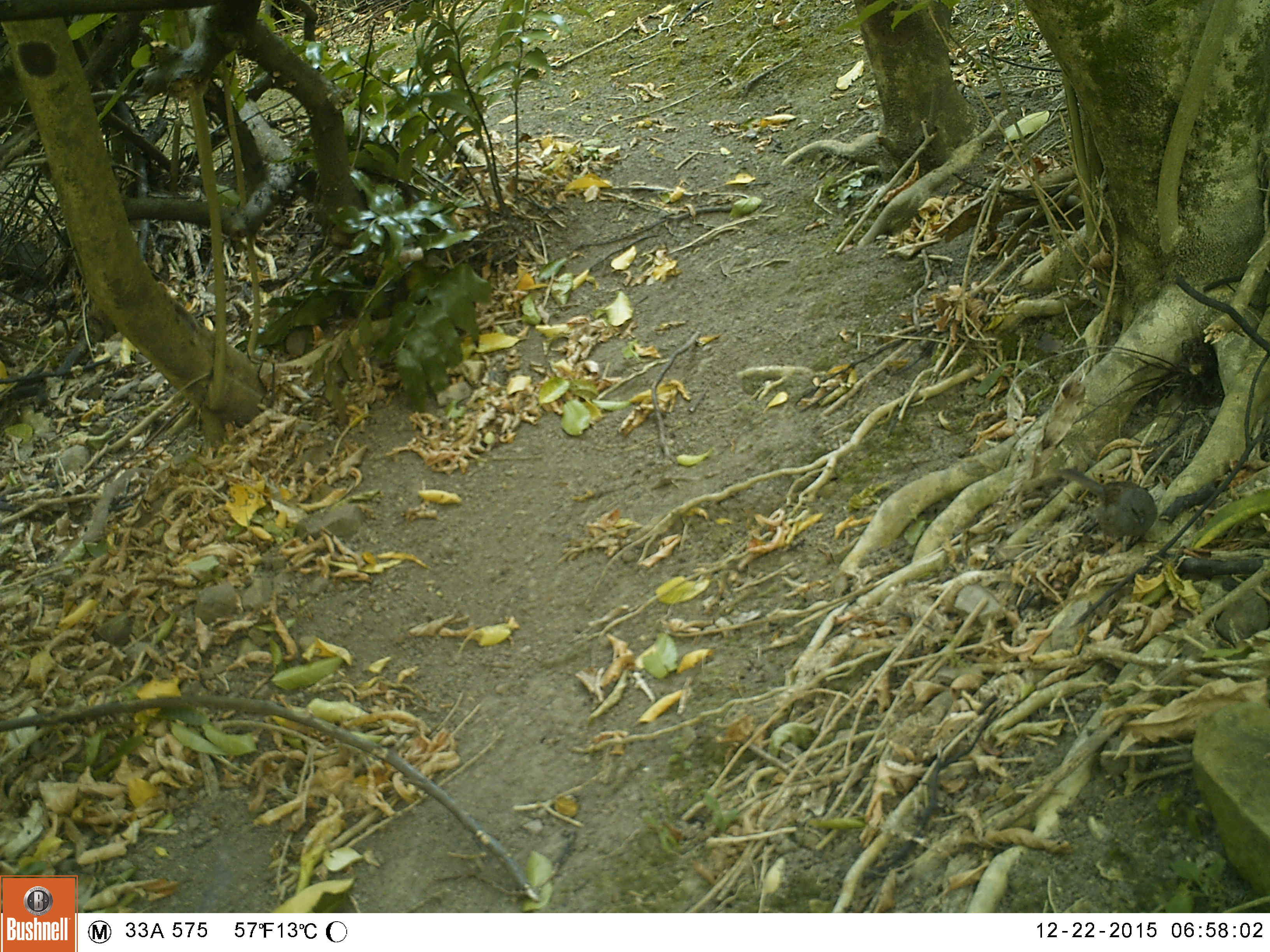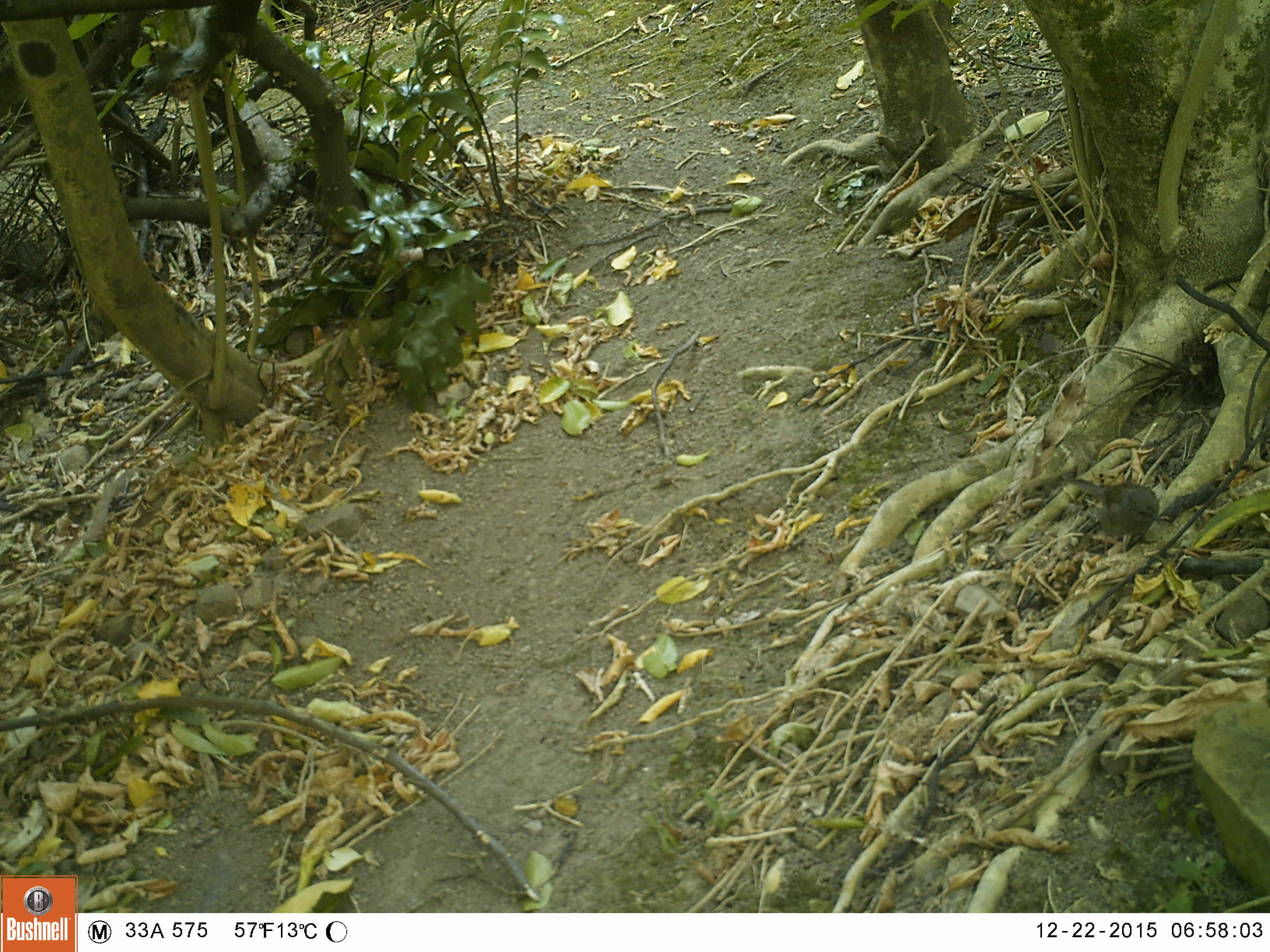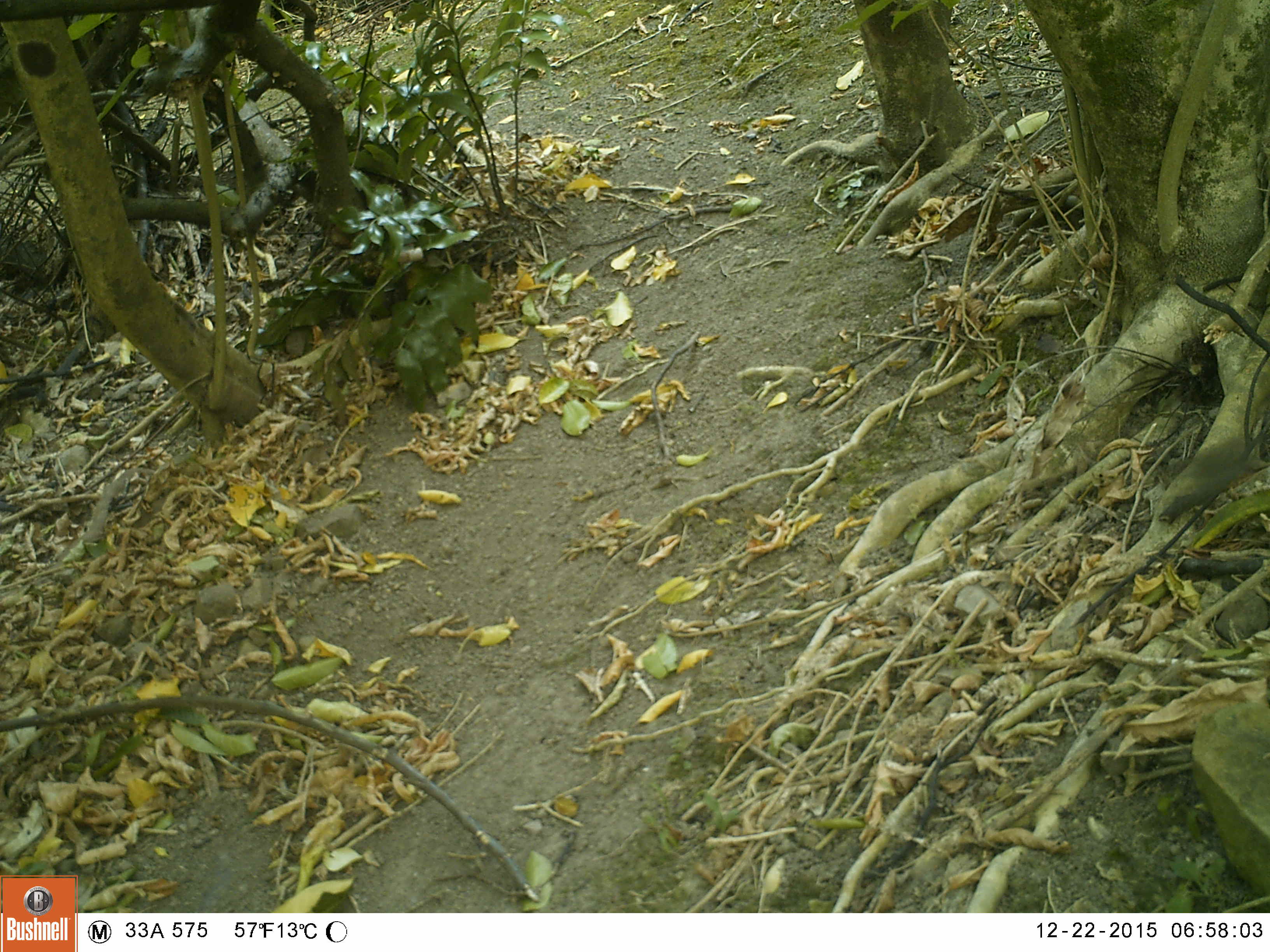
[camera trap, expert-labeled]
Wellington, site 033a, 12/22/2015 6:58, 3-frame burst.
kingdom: Animalia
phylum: Chordata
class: Aves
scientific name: Aves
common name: bird